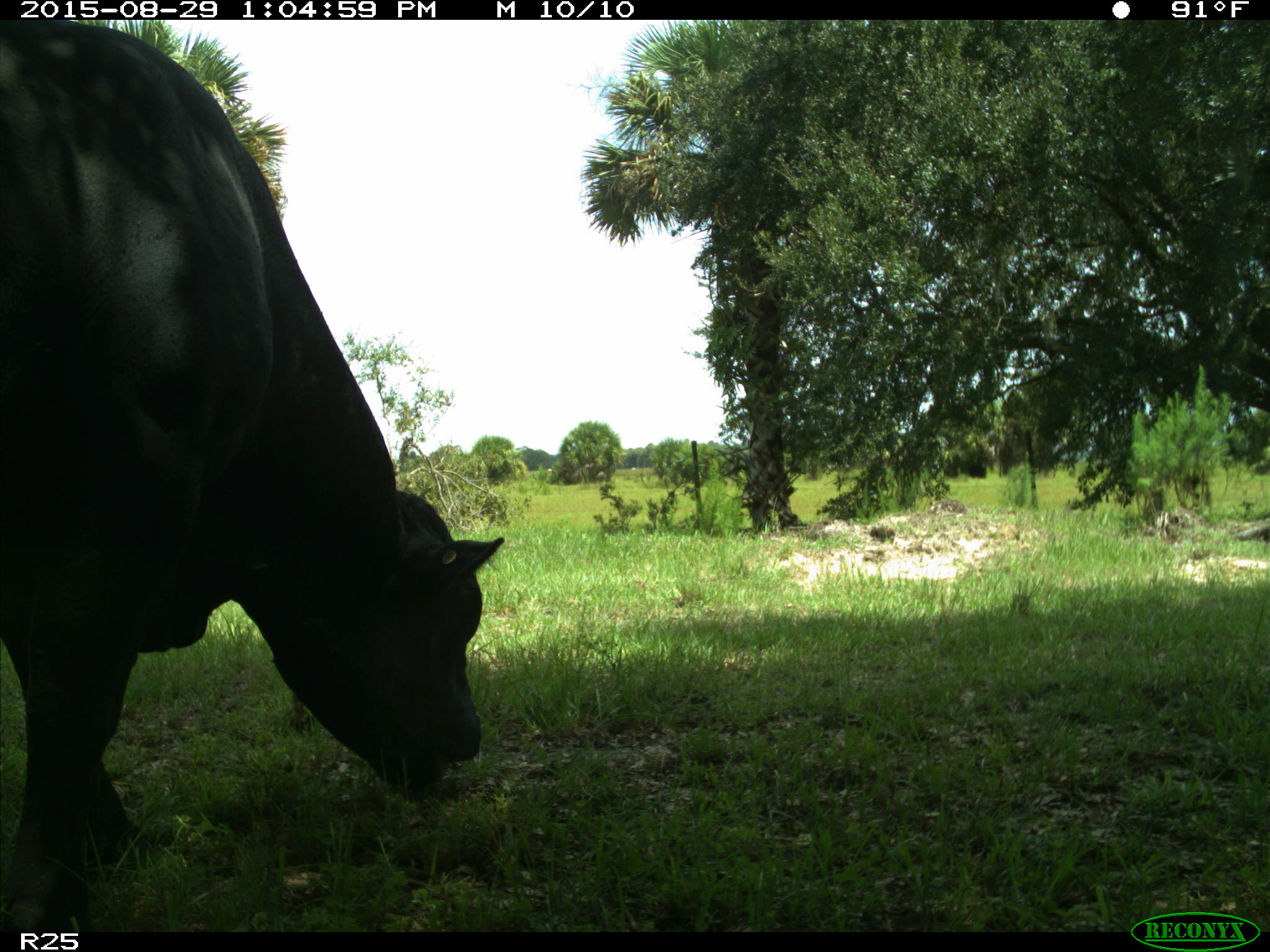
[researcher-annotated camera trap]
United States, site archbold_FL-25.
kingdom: Animalia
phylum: Chordata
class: Mammalia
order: Artiodactyla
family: Bovidae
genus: Bos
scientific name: Bos taurus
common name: domestic cow